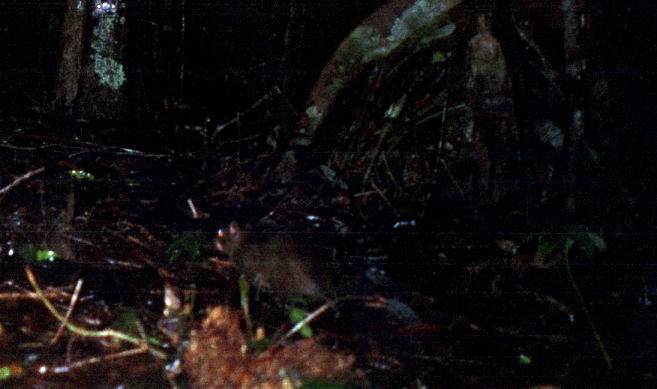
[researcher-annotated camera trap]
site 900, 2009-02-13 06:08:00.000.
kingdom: Animalia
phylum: Chordata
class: Mammalia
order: Rodentia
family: Dasyproctidae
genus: Myoprocta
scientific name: Myoprocta pratti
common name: green acouchi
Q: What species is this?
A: Myoprocta pratti (green acouchi).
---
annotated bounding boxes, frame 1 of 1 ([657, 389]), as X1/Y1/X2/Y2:
myoprocta pratti: 208/221/322/300